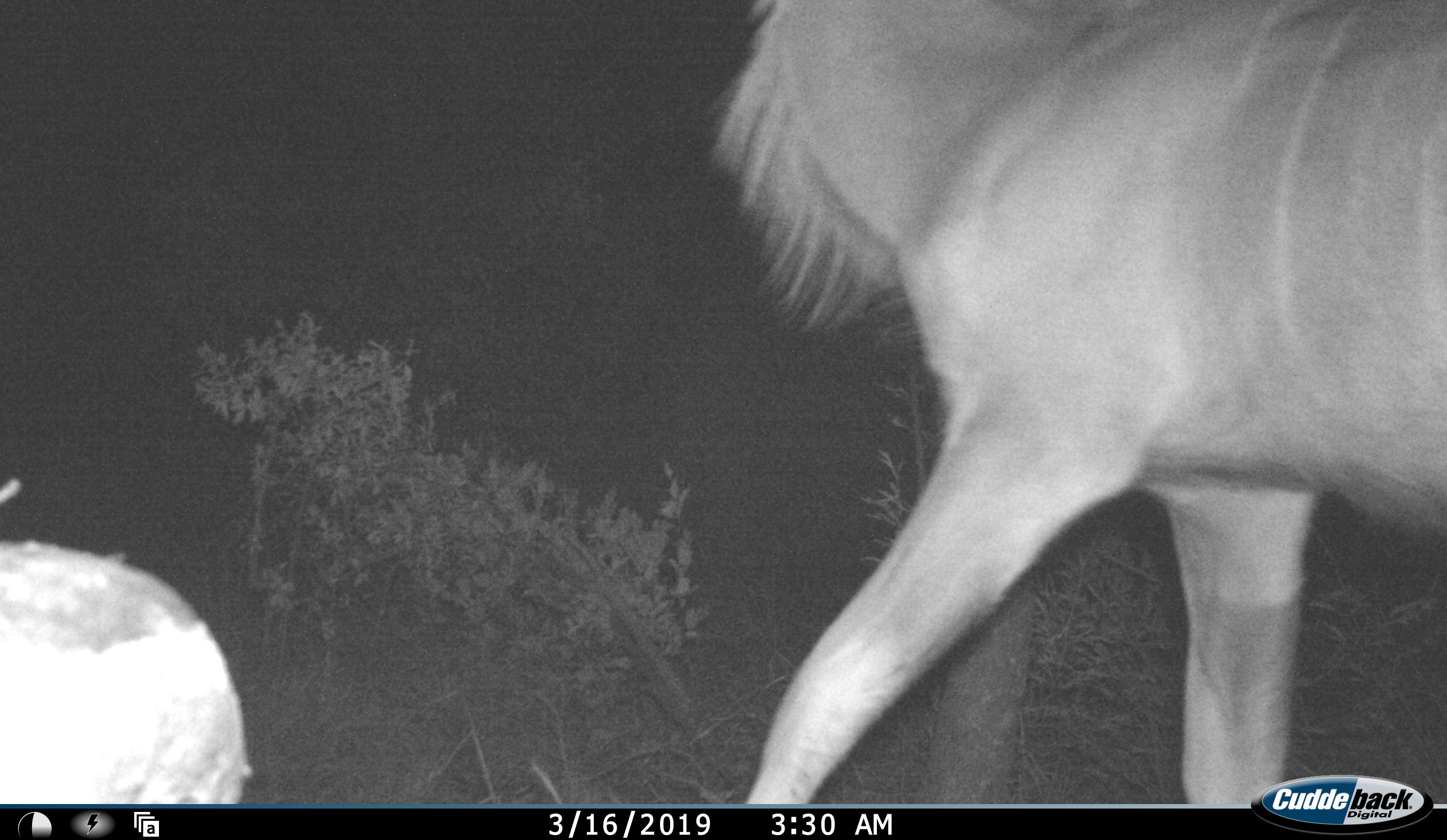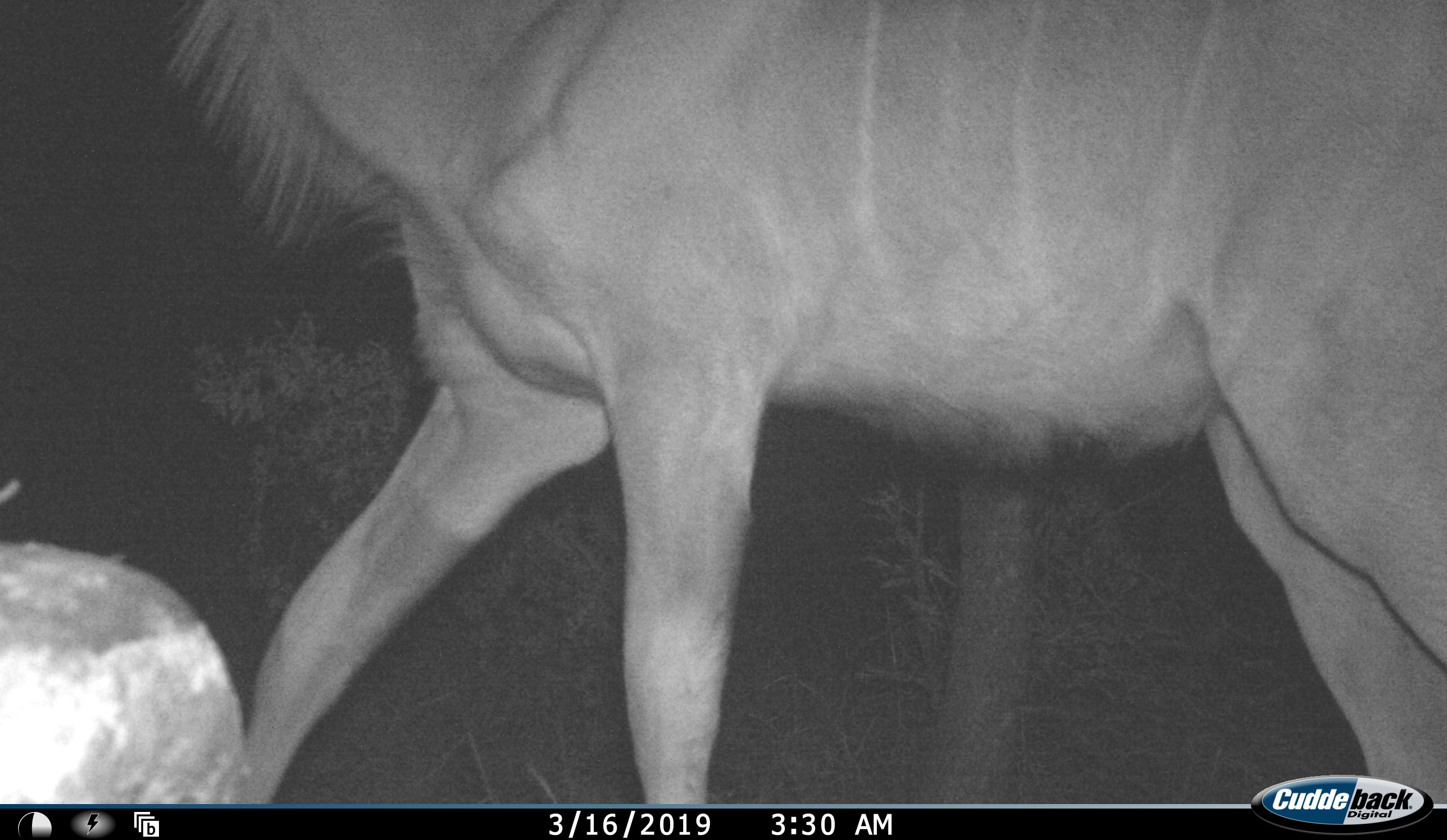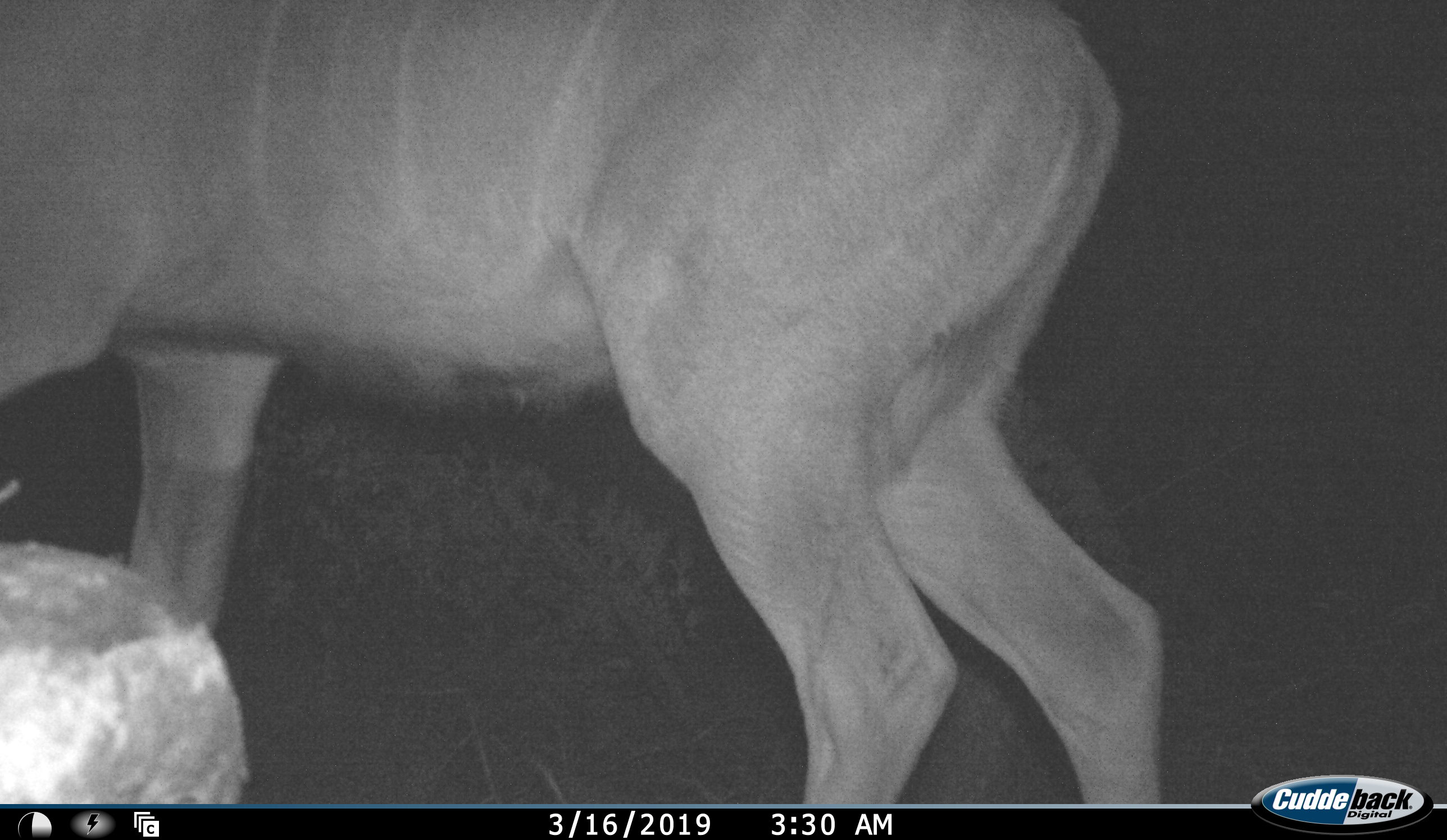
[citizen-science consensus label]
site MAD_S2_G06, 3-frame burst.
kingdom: Animalia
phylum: Chordata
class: Mammalia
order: Artiodactyla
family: Bovidae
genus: Tragelaphus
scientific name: Tragelaphus oryx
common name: eland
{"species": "eland (Tragelaphus oryx)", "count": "1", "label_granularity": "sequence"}